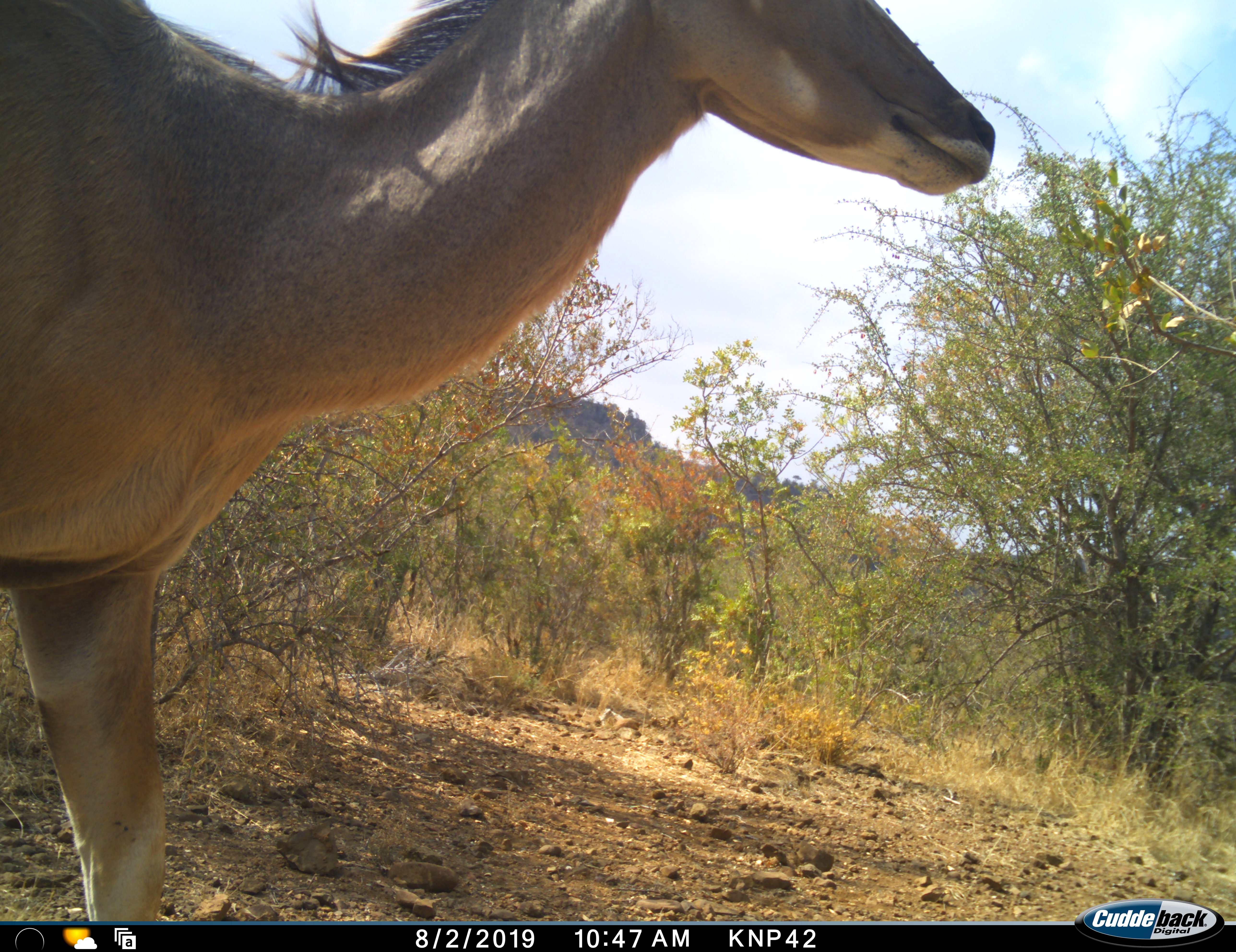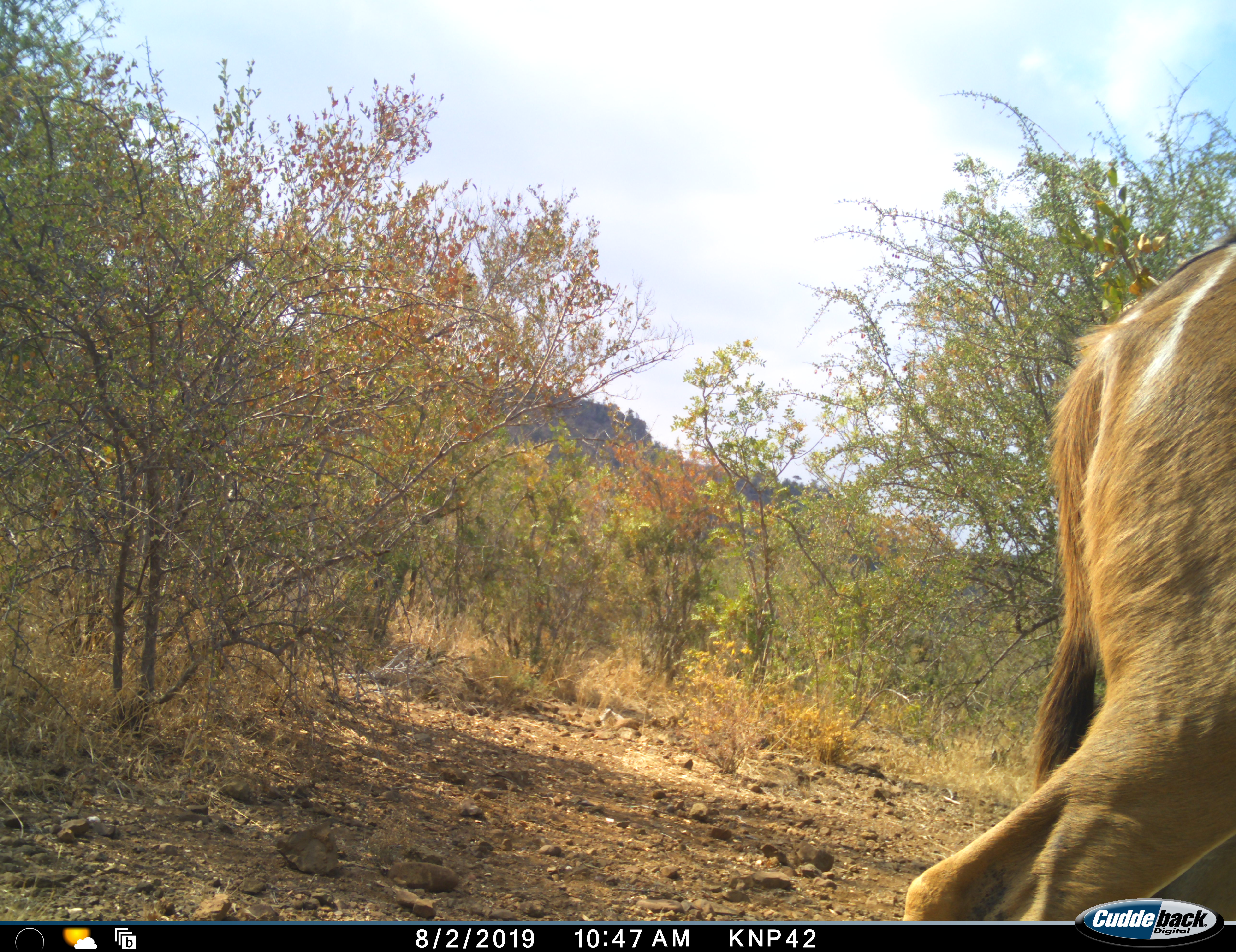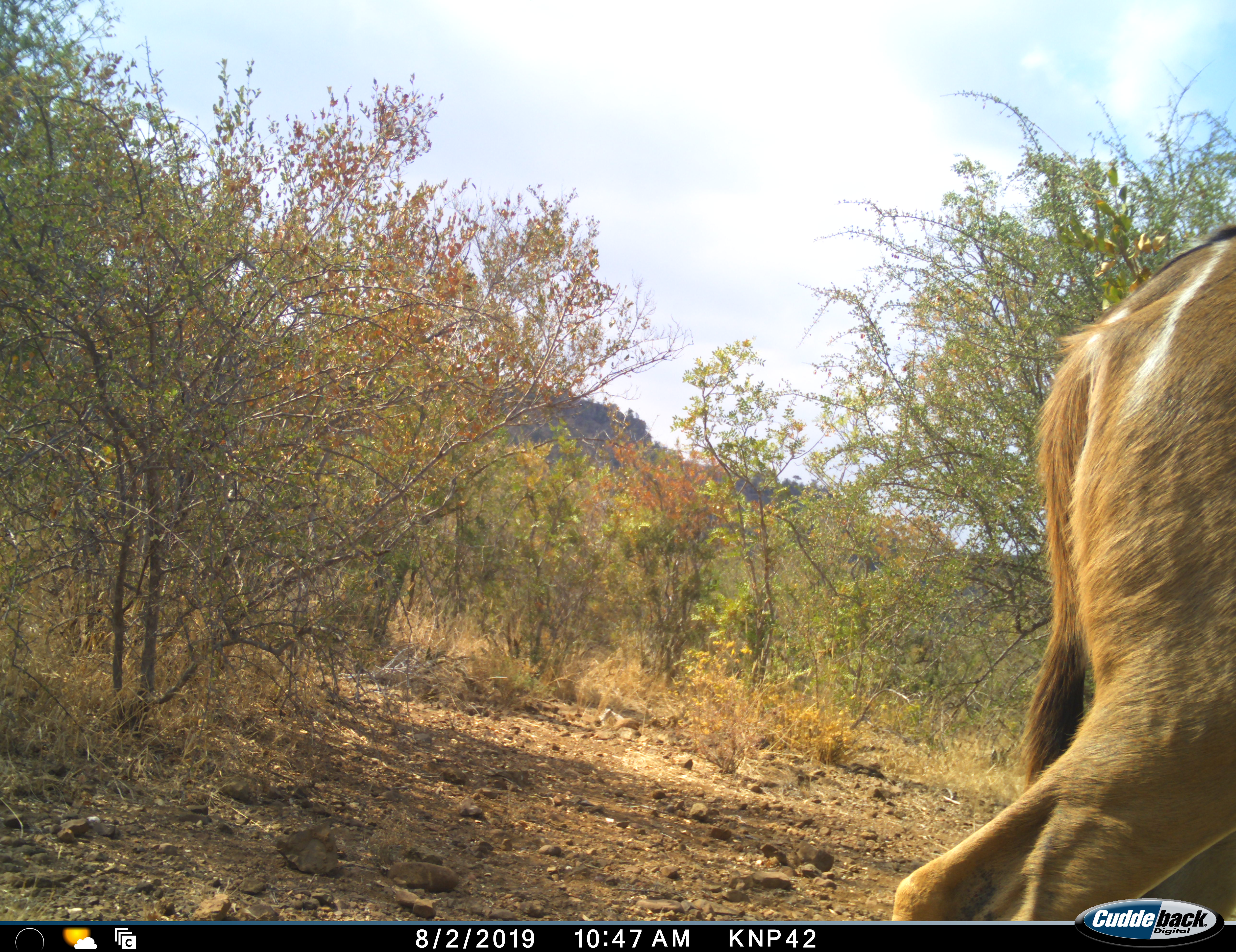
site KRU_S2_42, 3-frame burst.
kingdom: Animalia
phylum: Chordata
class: Mammalia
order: Artiodactyla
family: Bovidae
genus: Tragelaphus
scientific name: Tragelaphus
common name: kudu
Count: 1.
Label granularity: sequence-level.